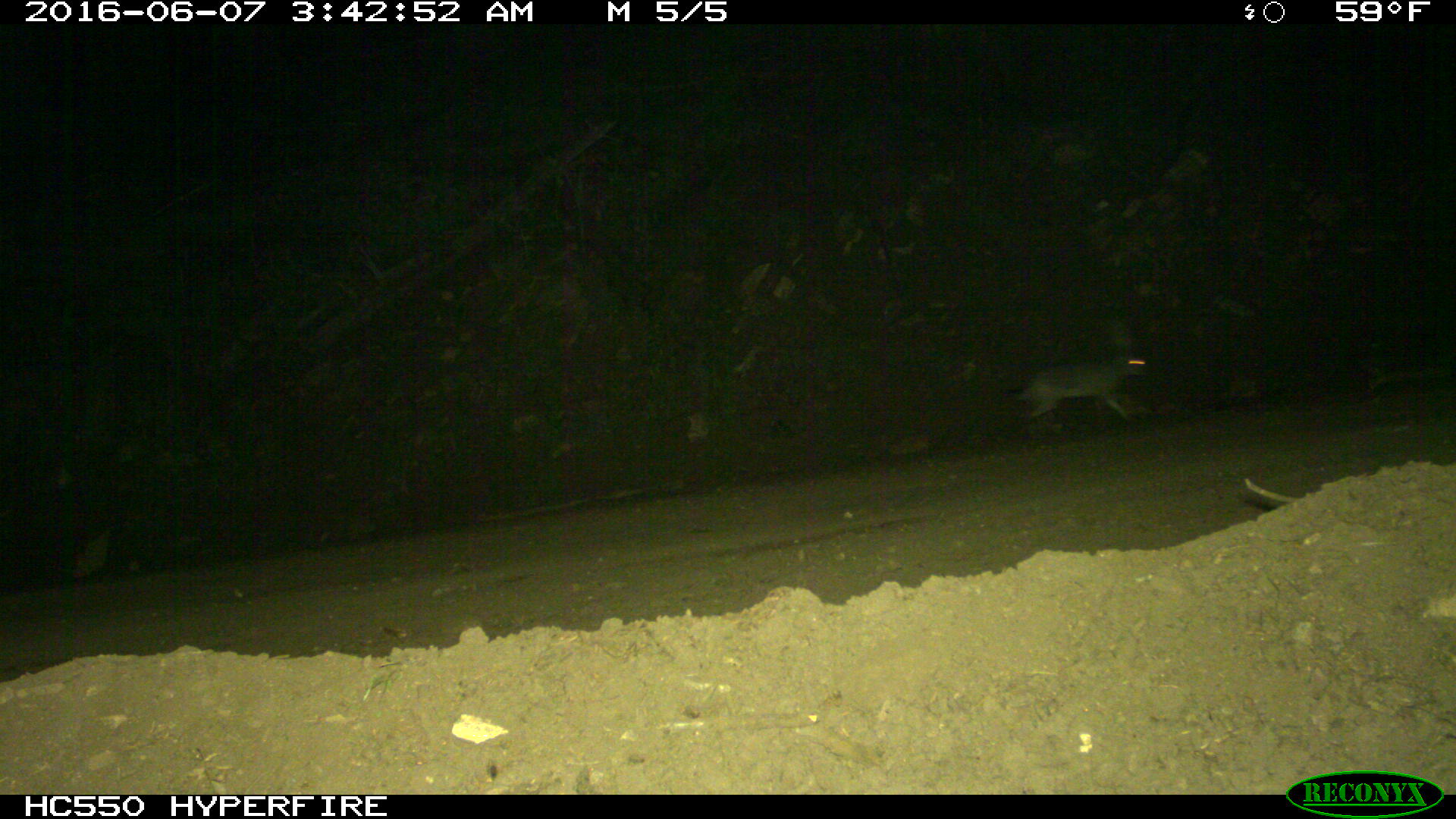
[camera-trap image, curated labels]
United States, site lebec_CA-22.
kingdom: Animalia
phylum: Chordata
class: Mammalia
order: Lagomorpha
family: Leporidae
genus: Lepus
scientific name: Lepus californicus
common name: black-tailed jackrabbit